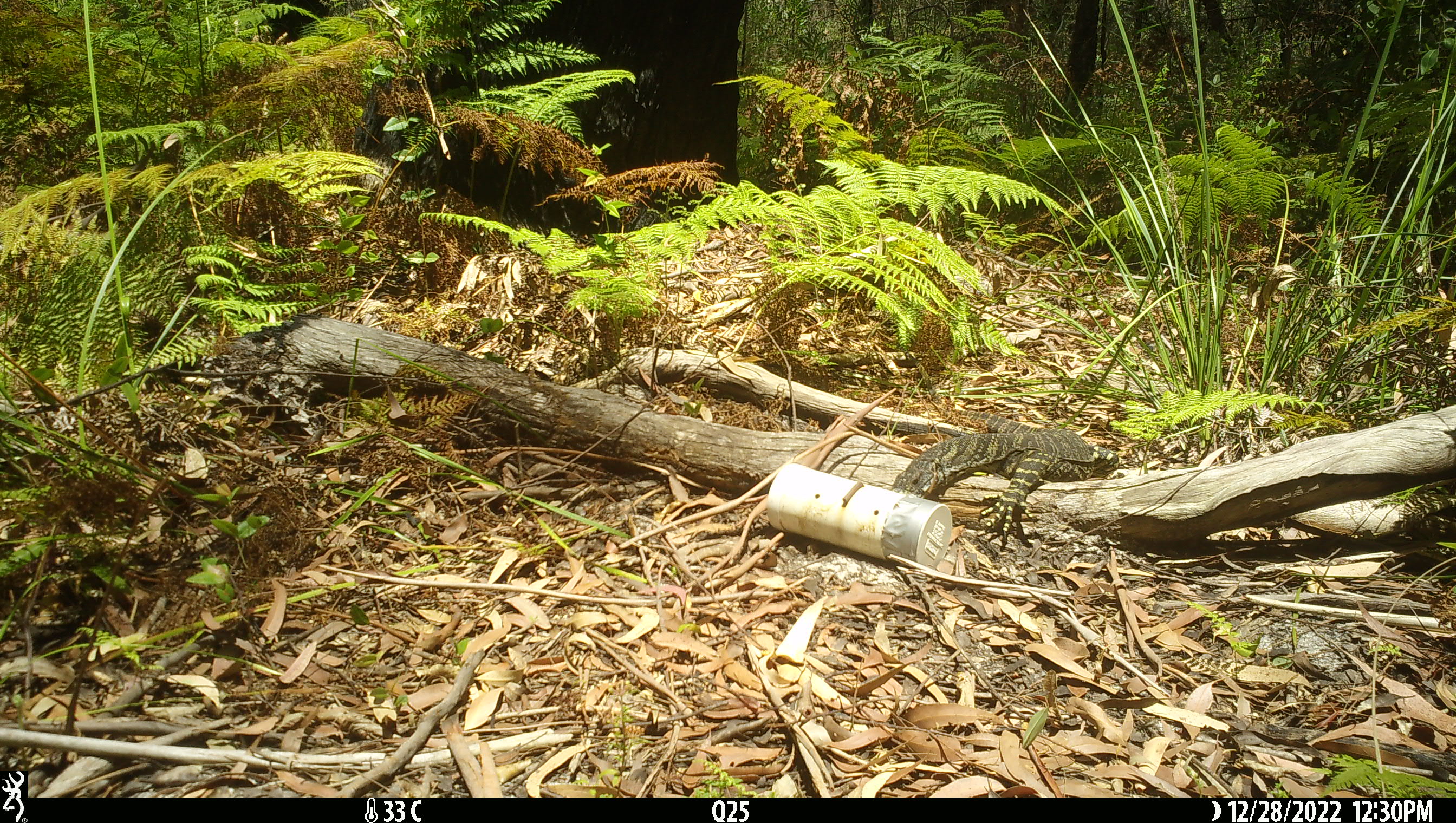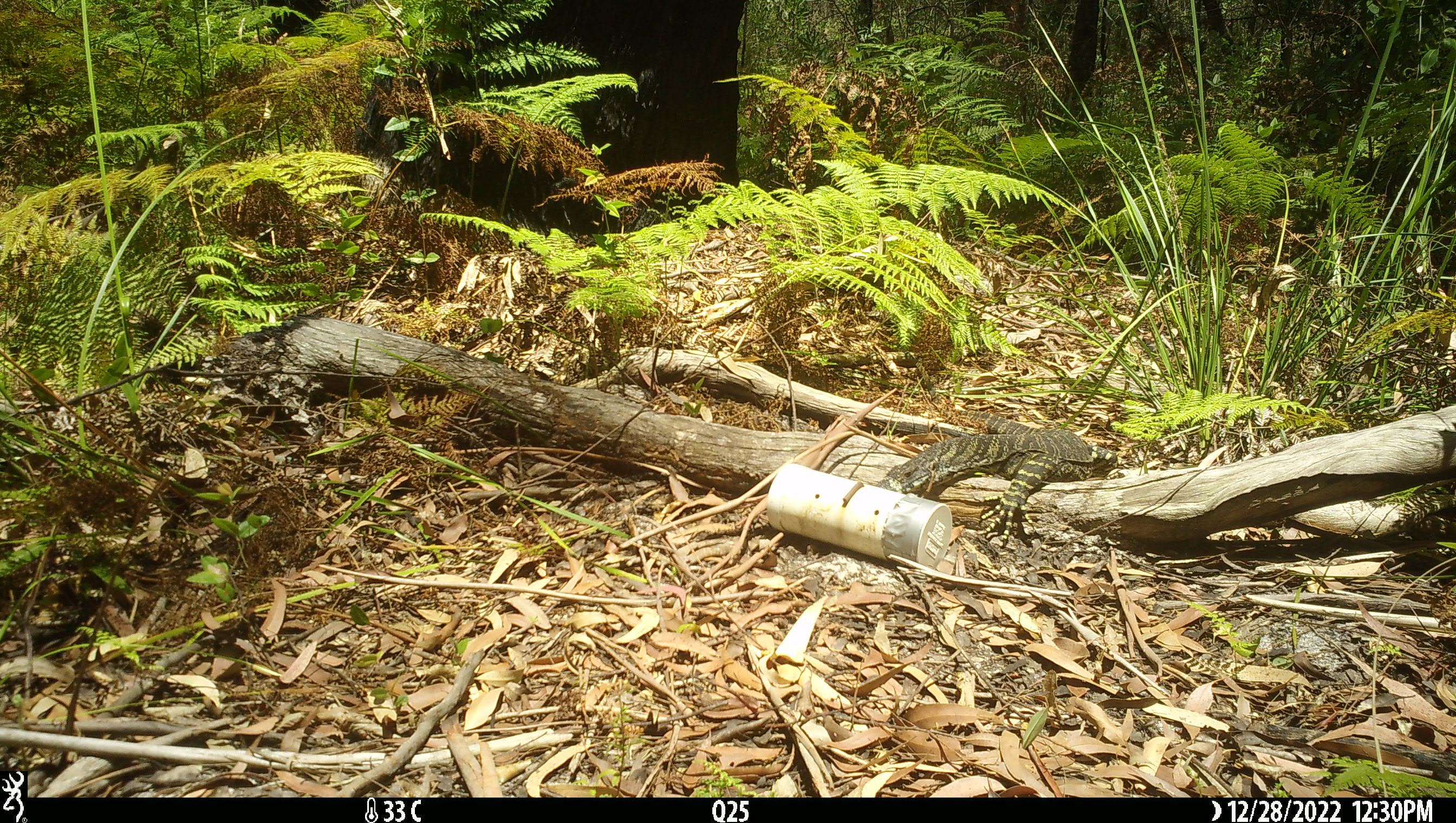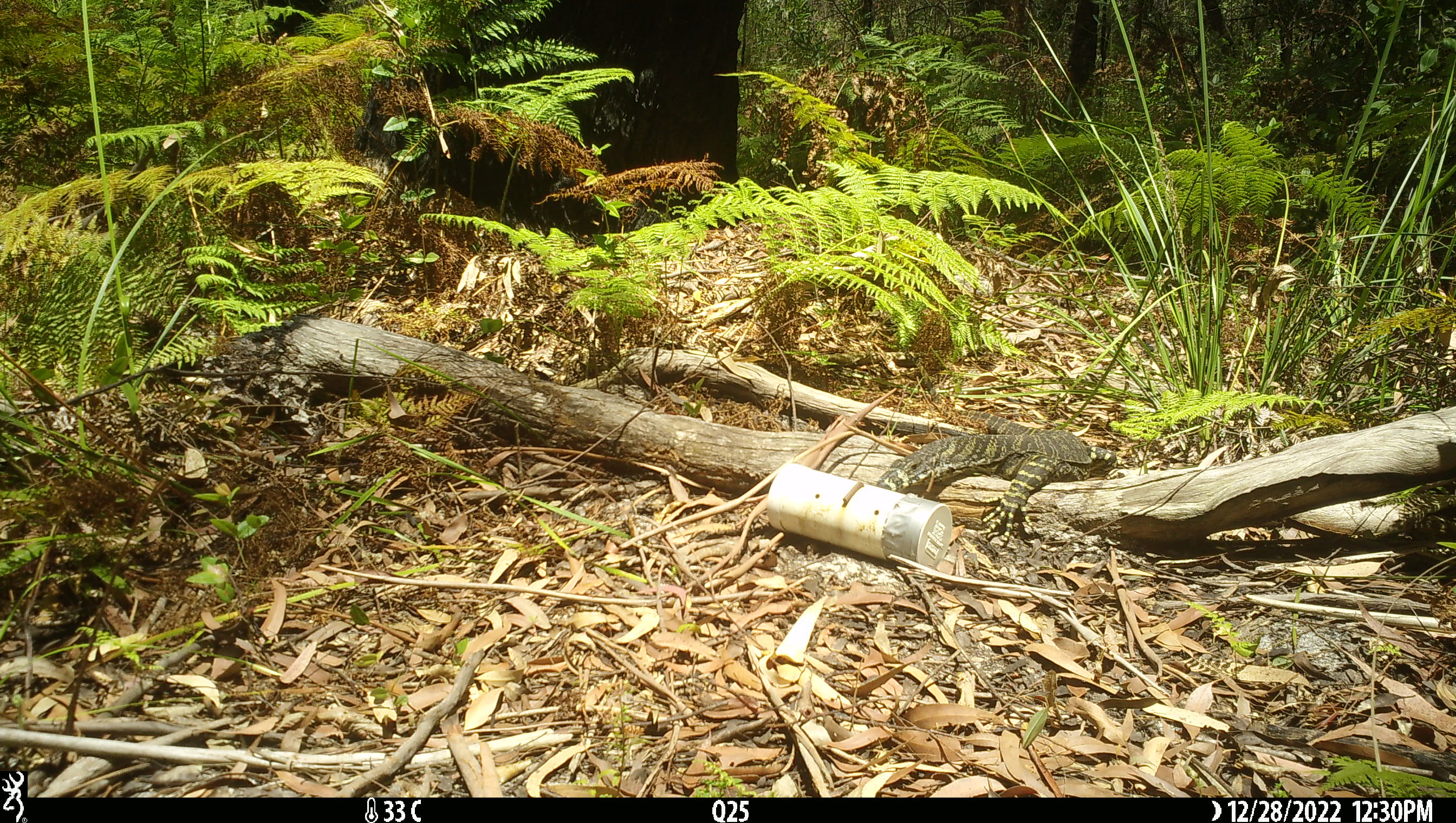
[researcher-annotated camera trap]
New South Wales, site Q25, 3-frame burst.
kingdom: Animalia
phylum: Chordata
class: Reptilia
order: Squamata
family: Varanidae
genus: Varanus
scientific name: Varanus varius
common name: lace monitor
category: goanna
Goanna (lace monitor) (Varanus varius).